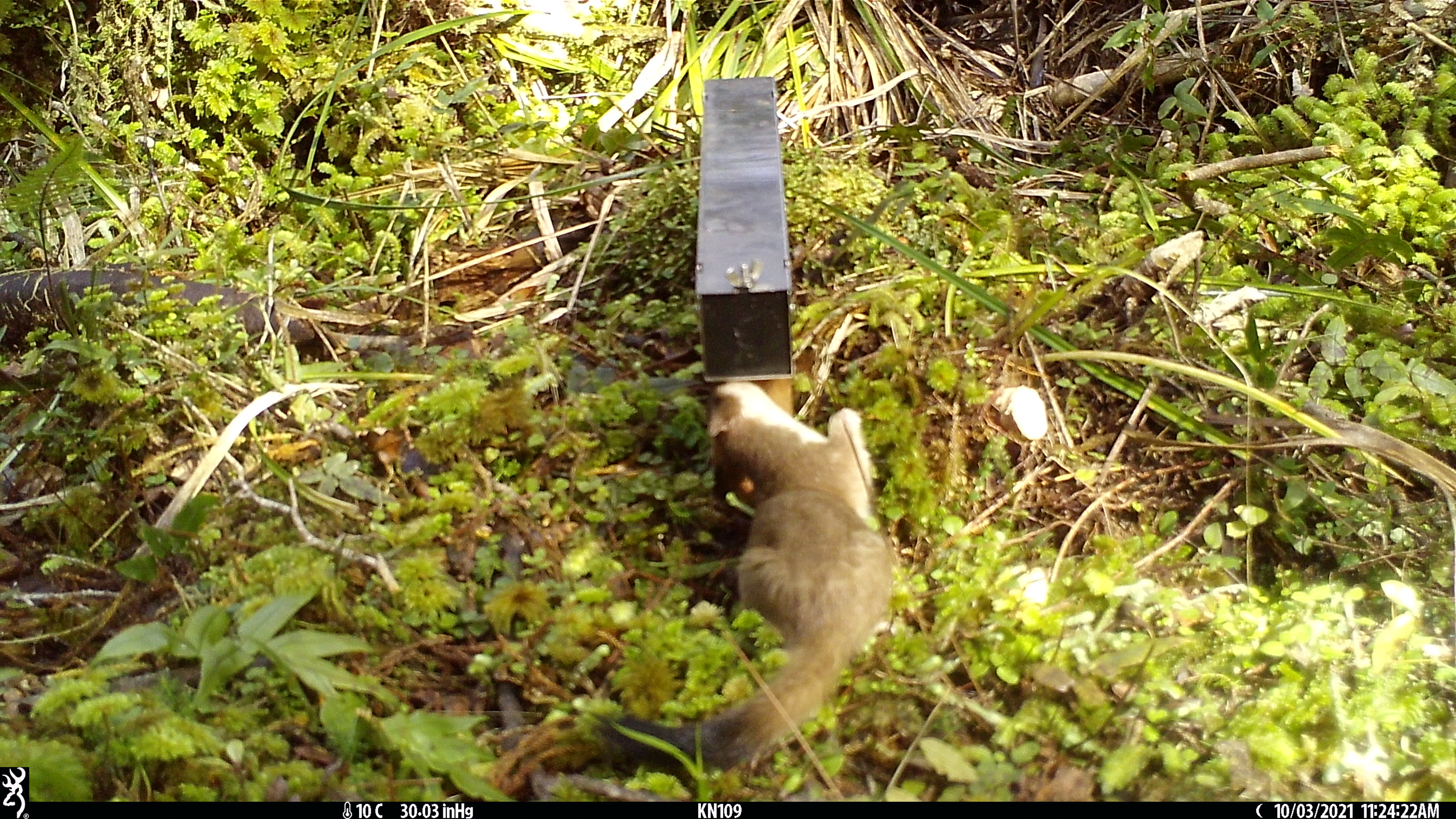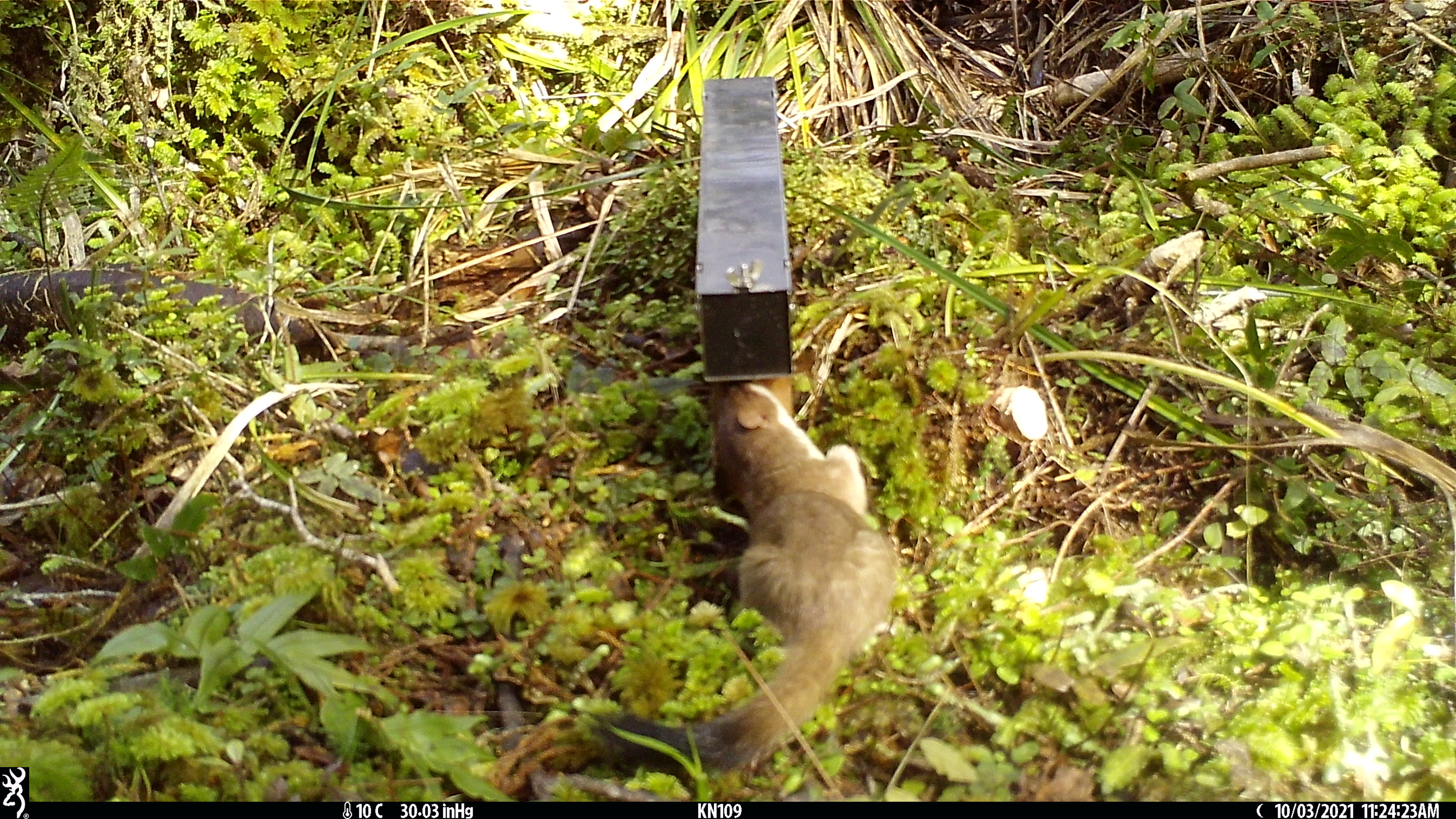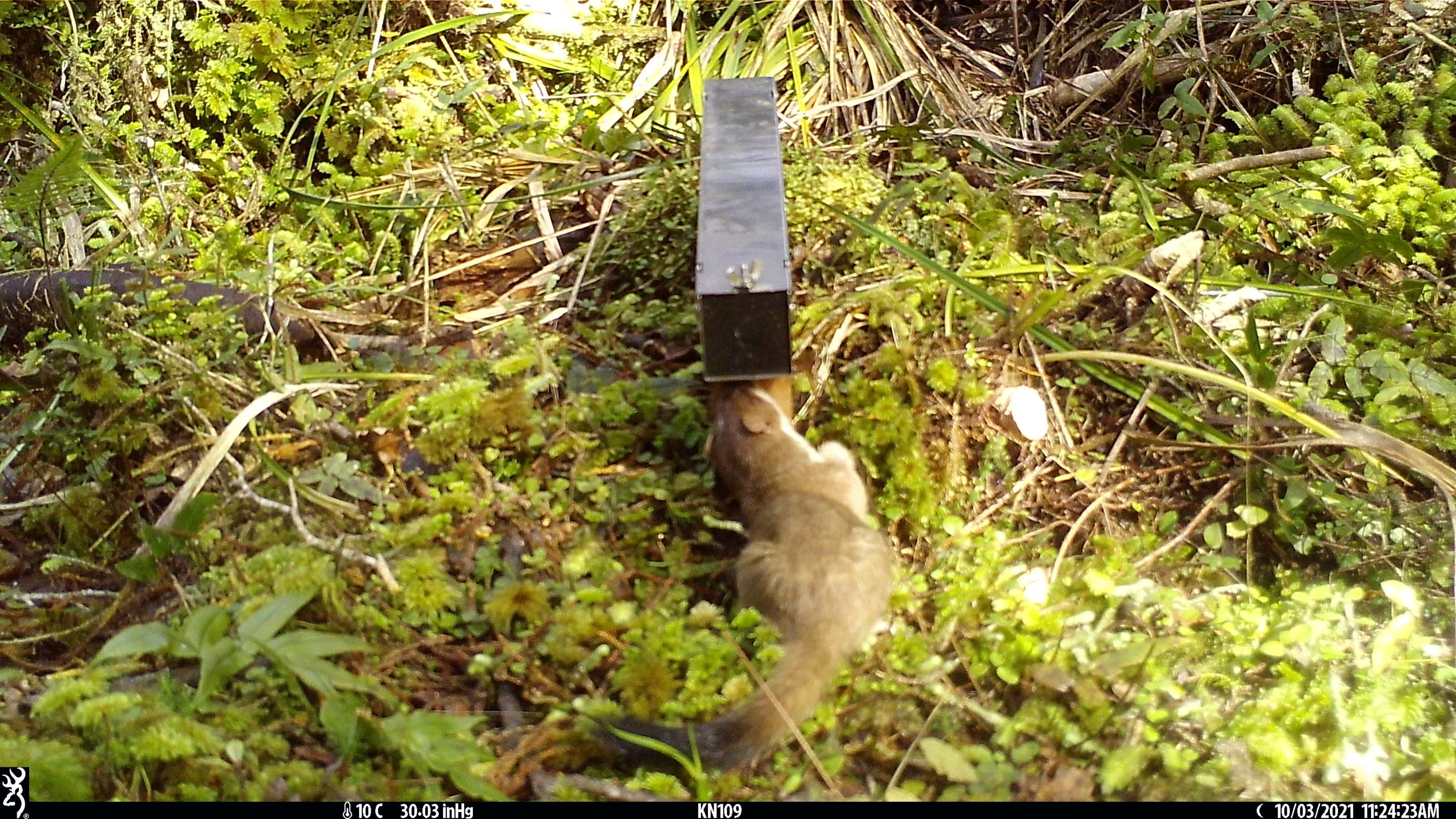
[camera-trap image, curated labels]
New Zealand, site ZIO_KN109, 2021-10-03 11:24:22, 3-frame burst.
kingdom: Animalia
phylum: Chordata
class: Mammalia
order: Carnivora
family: Mustelidae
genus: Mustela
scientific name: Mustela erminea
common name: stoat